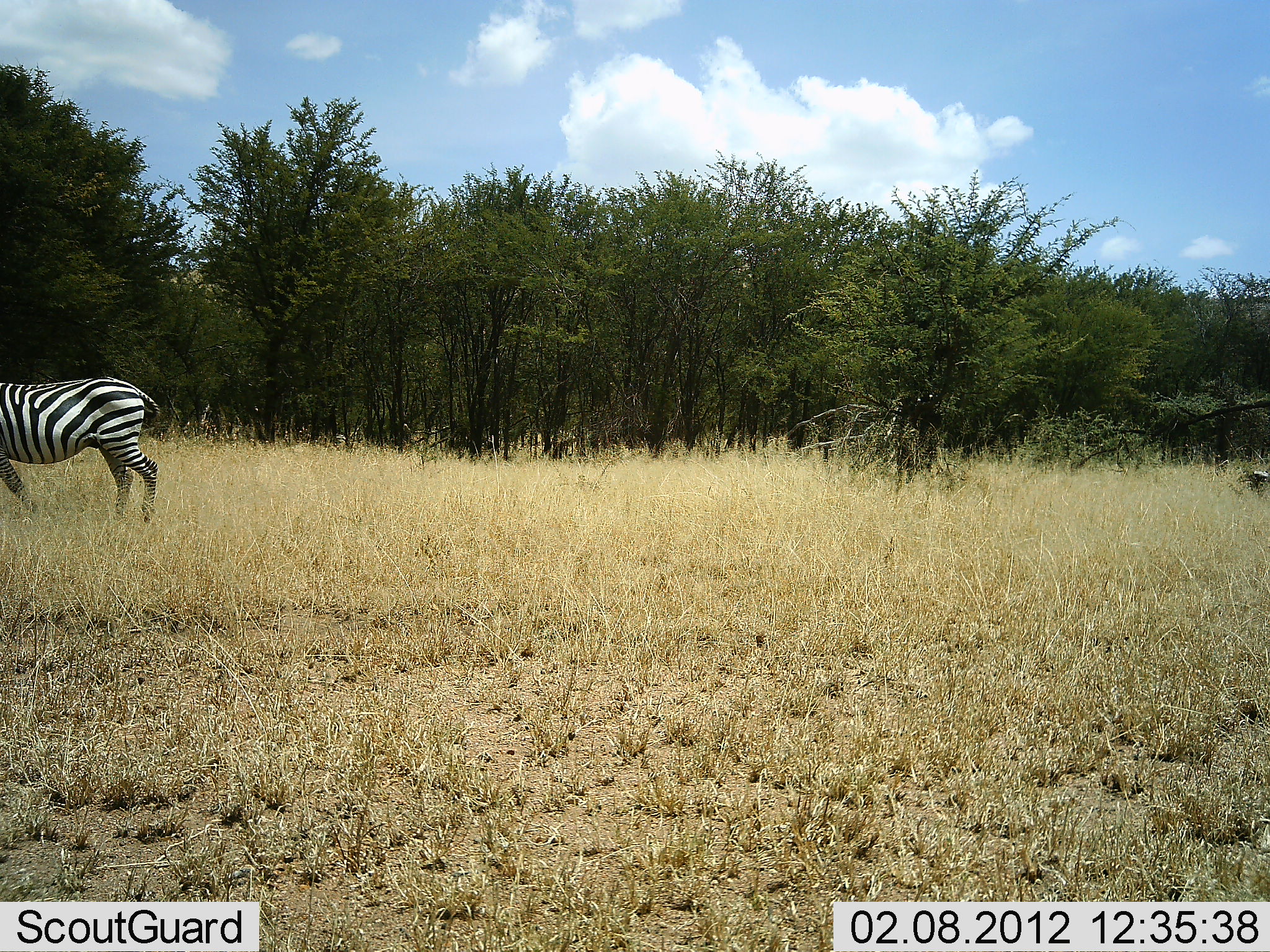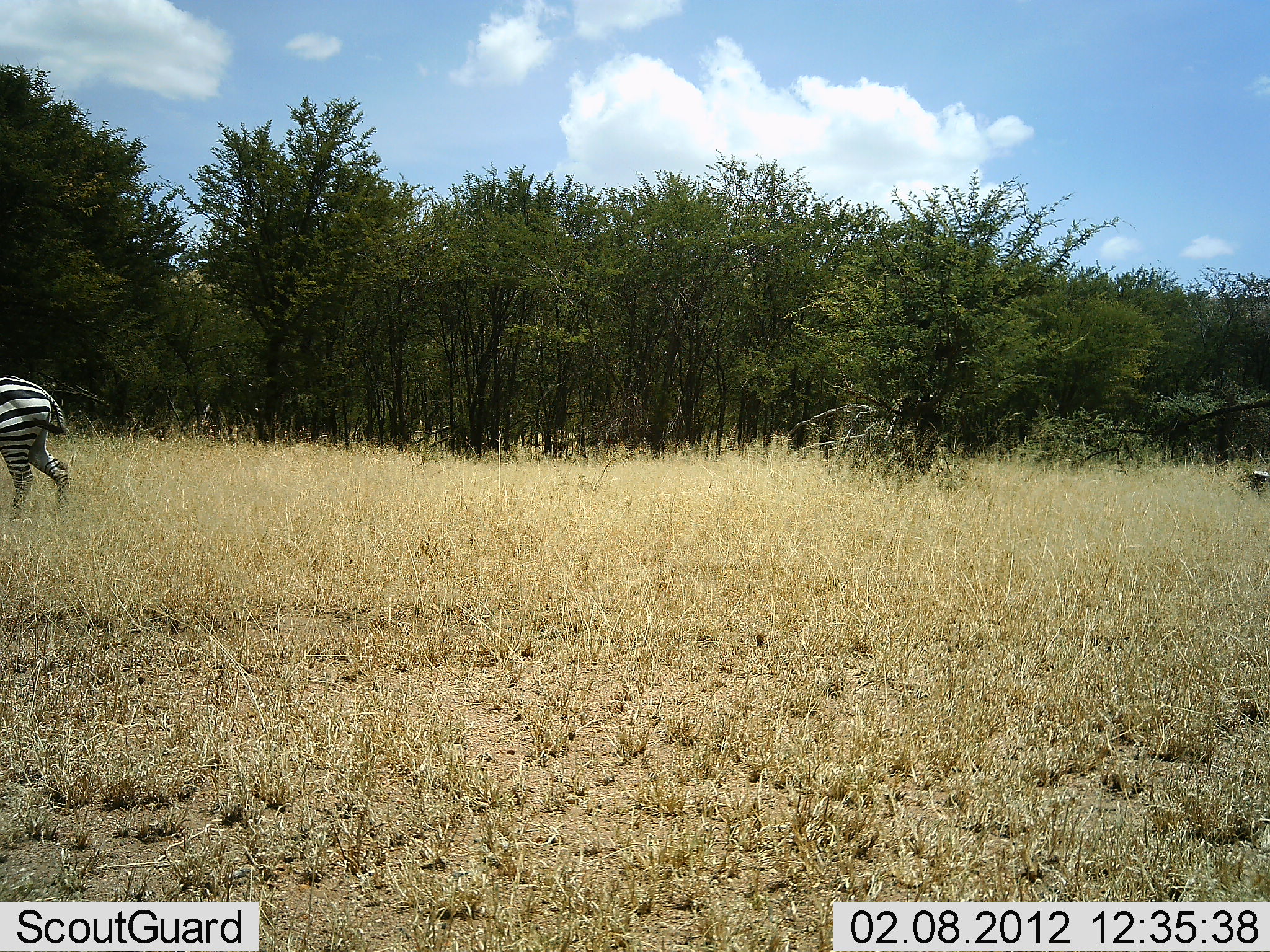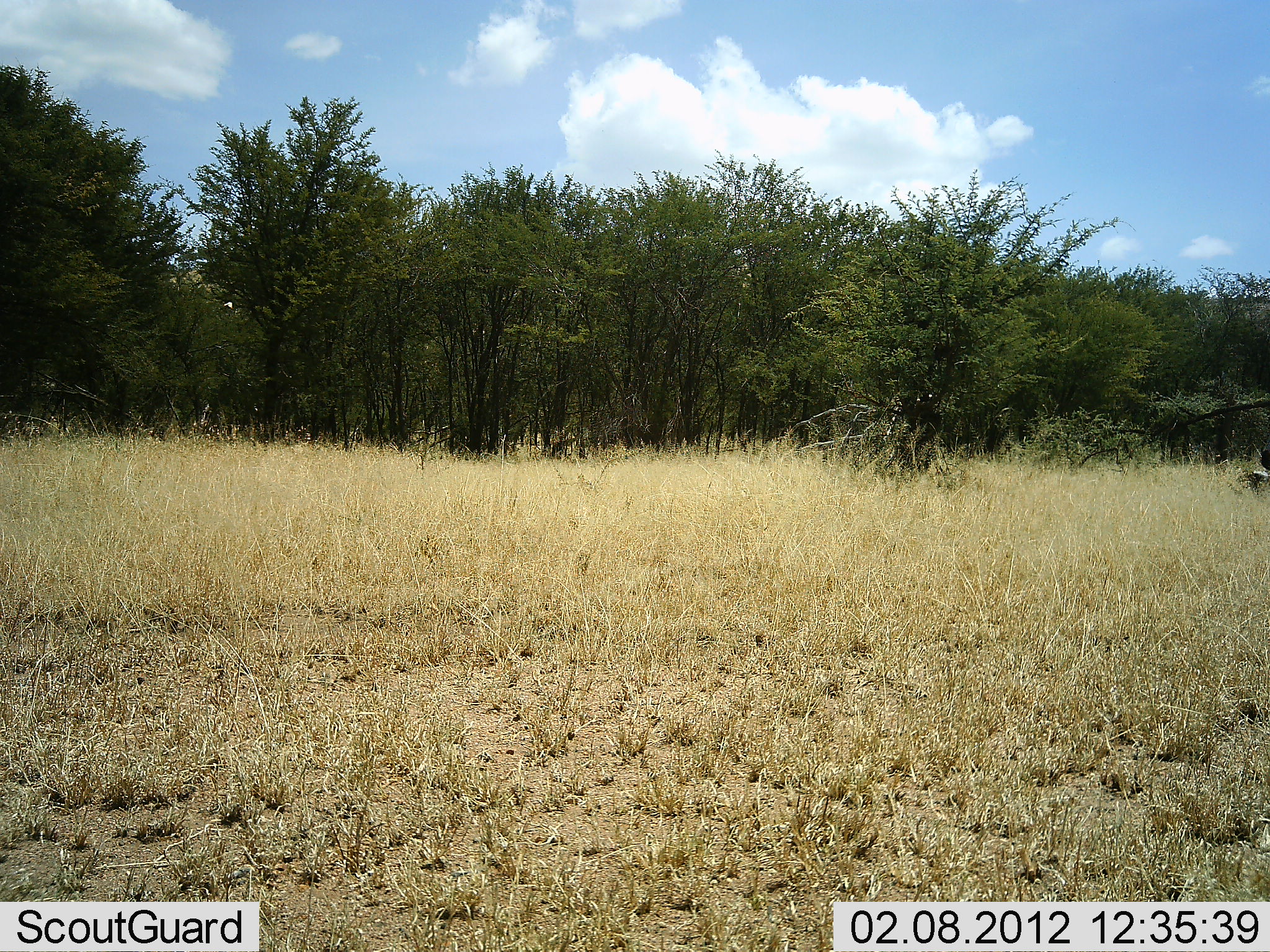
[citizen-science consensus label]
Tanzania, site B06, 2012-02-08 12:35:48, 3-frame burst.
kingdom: Animalia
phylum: Chordata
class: Mammalia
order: Perissodactyla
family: Equidae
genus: Equus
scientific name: Equus quagga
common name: plains zebra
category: zebra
Zebra (plains zebra) (Equus quagga), count 1. Behavior (volunteer vote fractions): standing 5%, resting 0%, moving 100%, interacting 0%. Young present (vote fraction): 0%. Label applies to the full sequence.